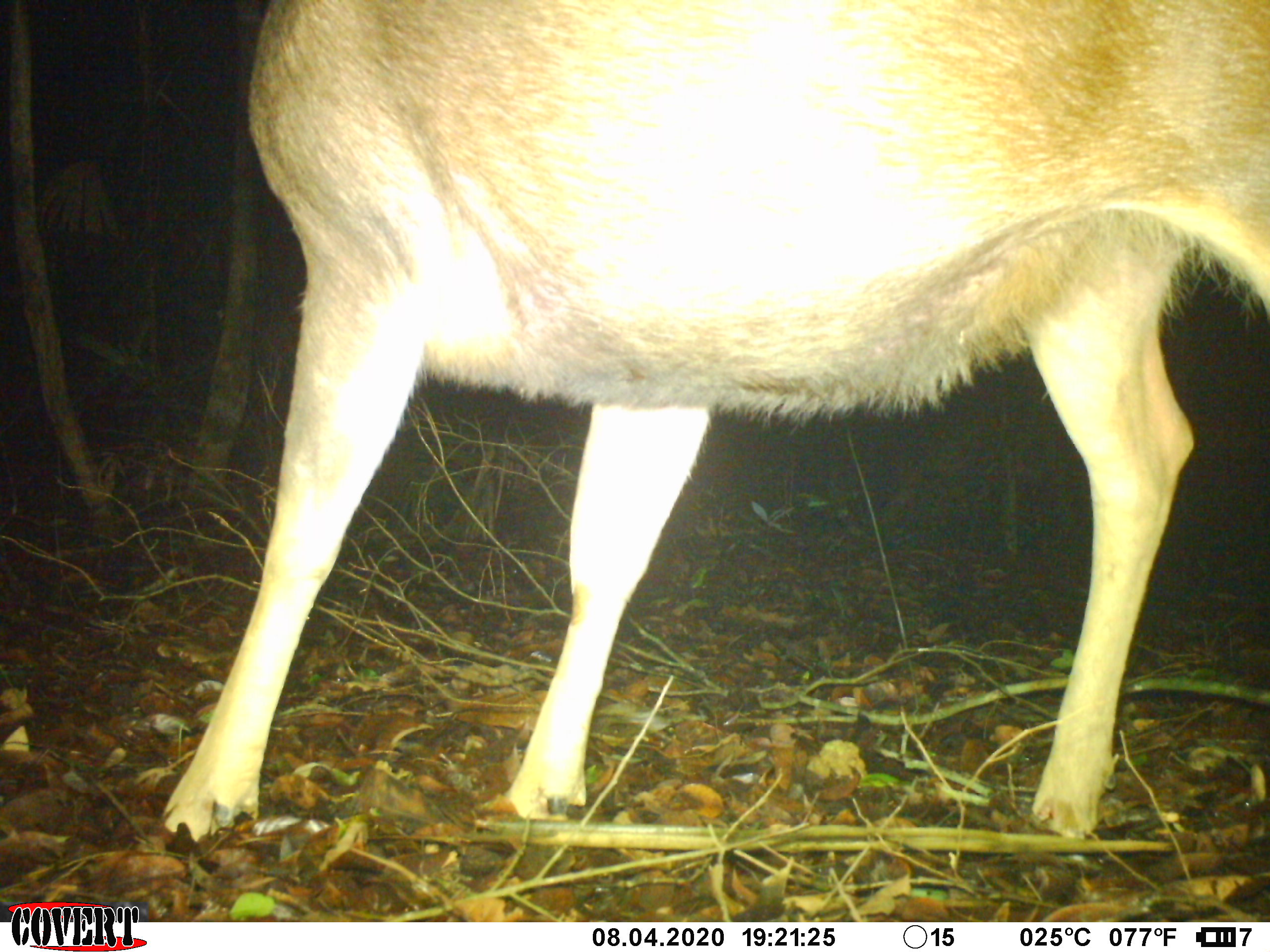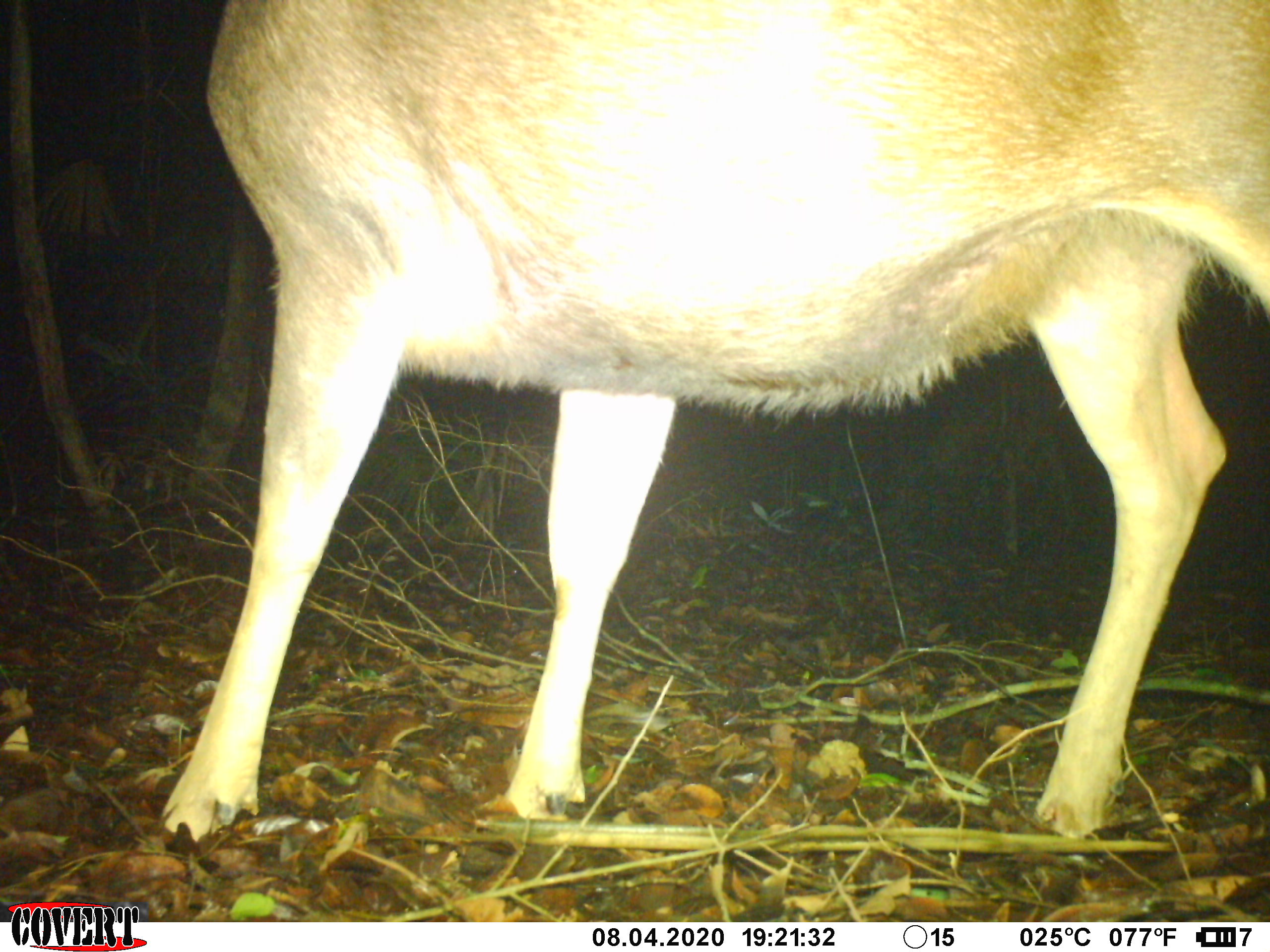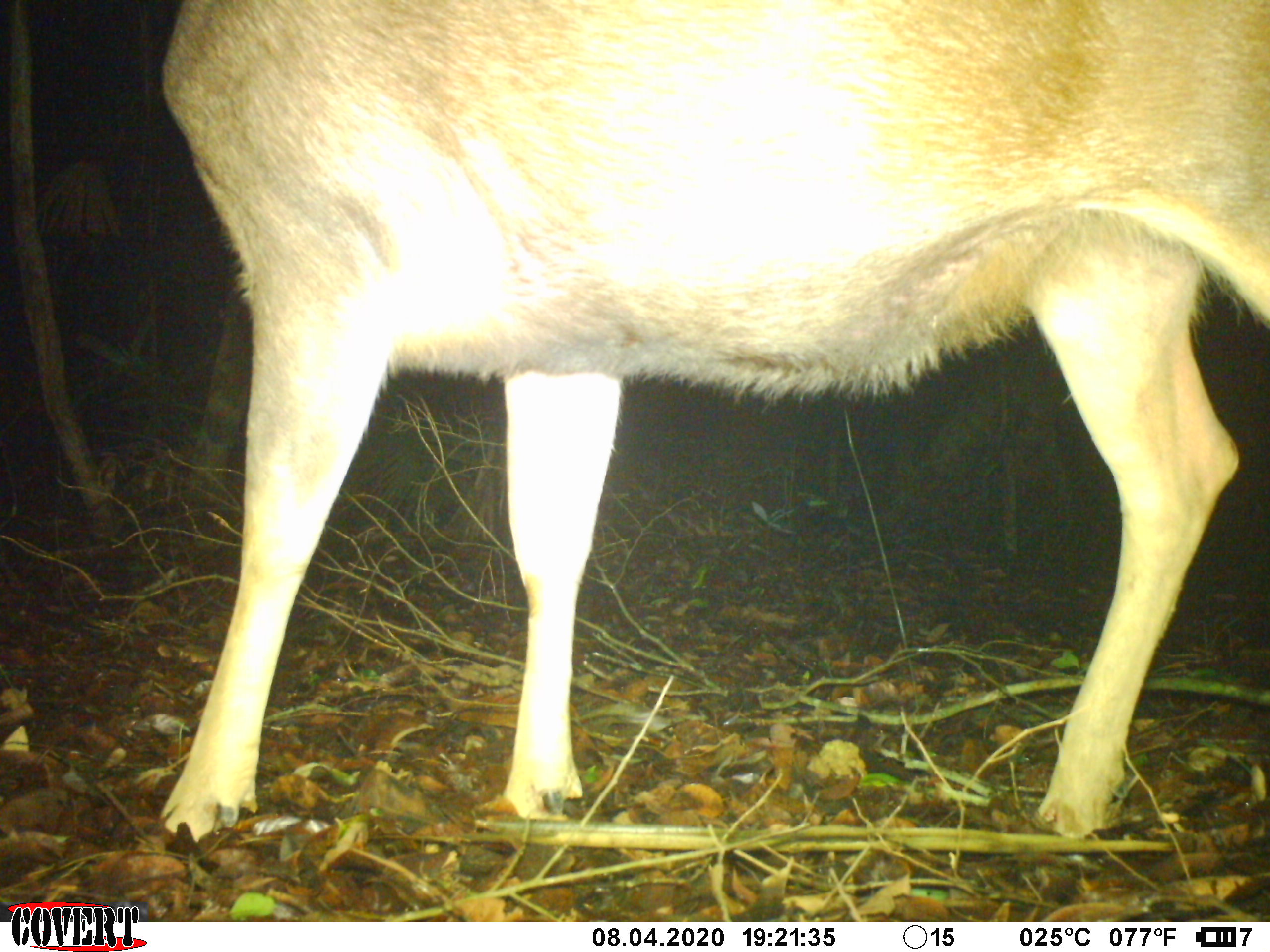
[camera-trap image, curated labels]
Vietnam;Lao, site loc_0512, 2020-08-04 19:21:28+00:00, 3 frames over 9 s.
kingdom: Animalia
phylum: Chordata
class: Mammalia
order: Artiodactyla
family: Cervidae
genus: Rusa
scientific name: Rusa unicolor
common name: sambar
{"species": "sambar (Rusa unicolor)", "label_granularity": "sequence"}